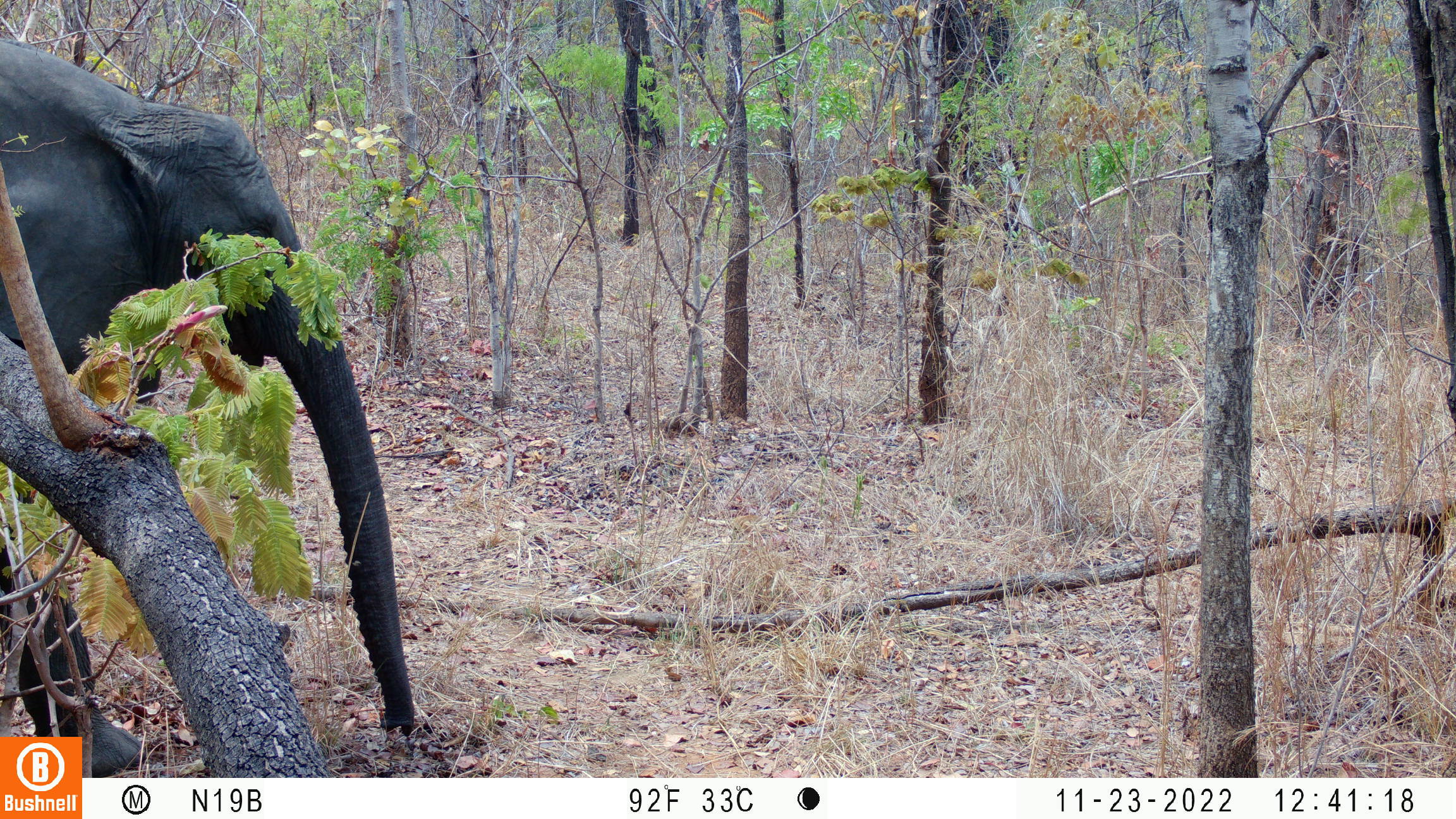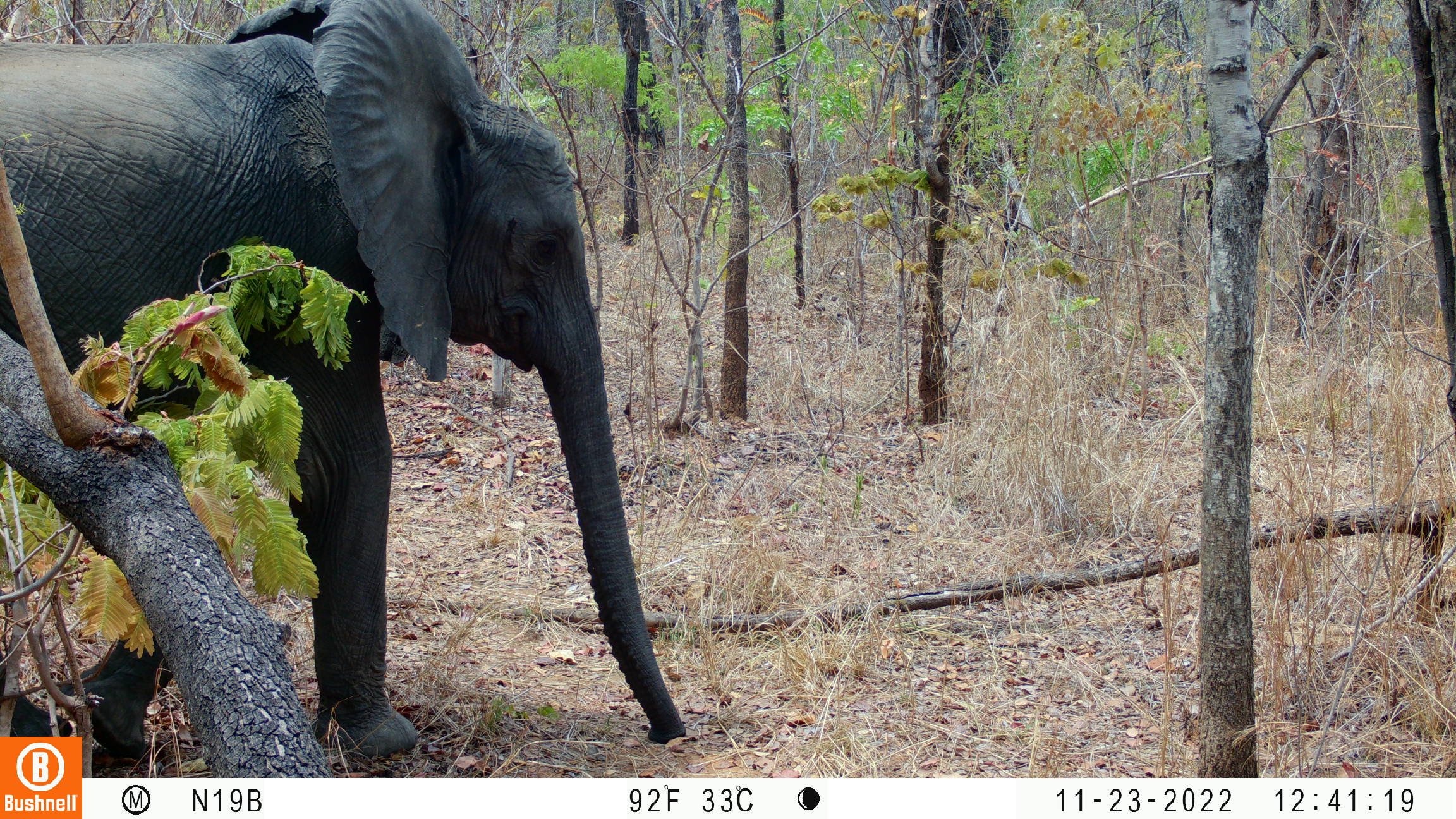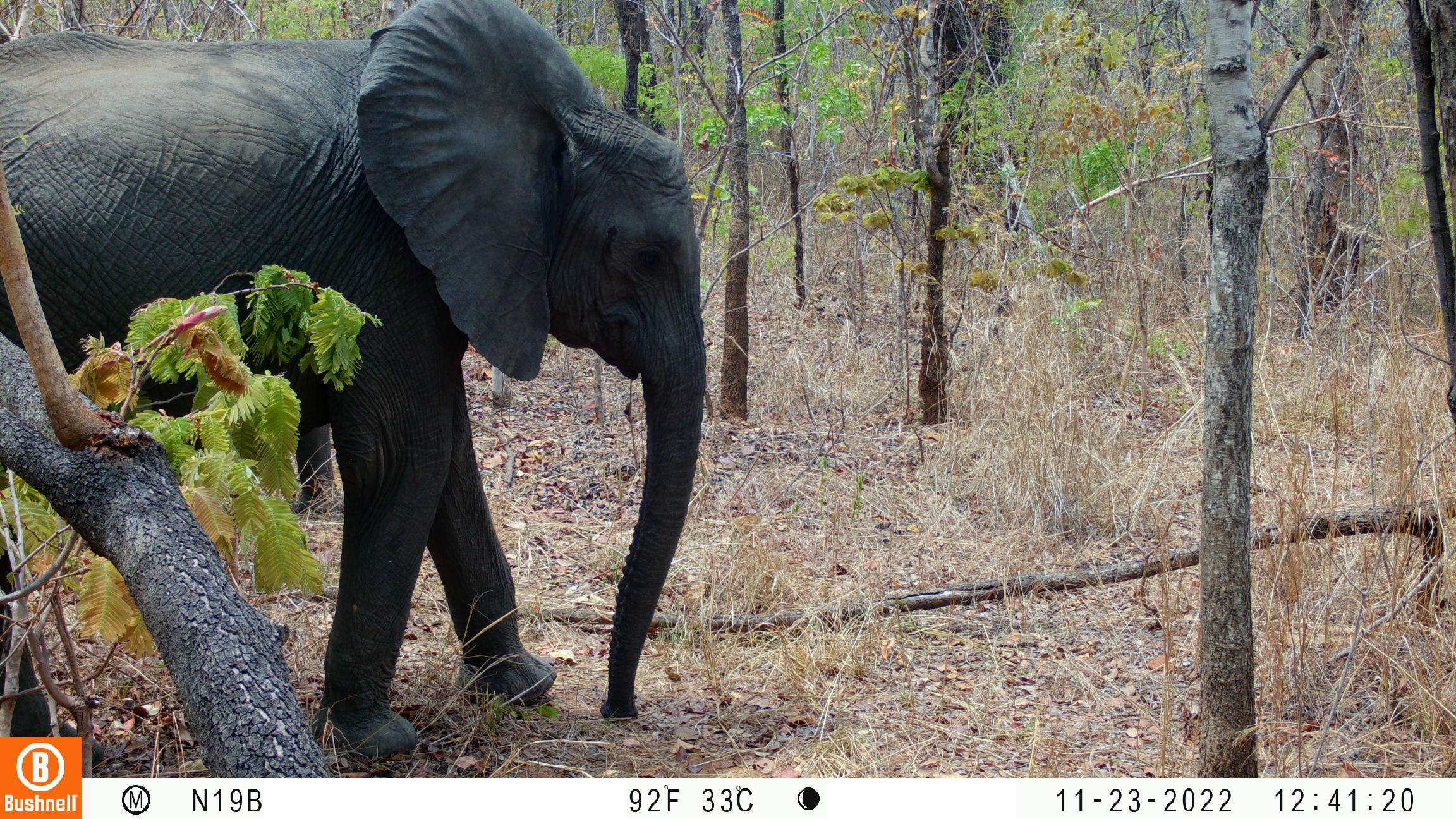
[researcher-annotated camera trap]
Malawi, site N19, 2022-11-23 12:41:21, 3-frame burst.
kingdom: Animalia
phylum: Chordata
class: Mammalia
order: Proboscidea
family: Elephantidae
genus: Loxodonta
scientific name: Loxodonta africana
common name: african savanna elephant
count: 1